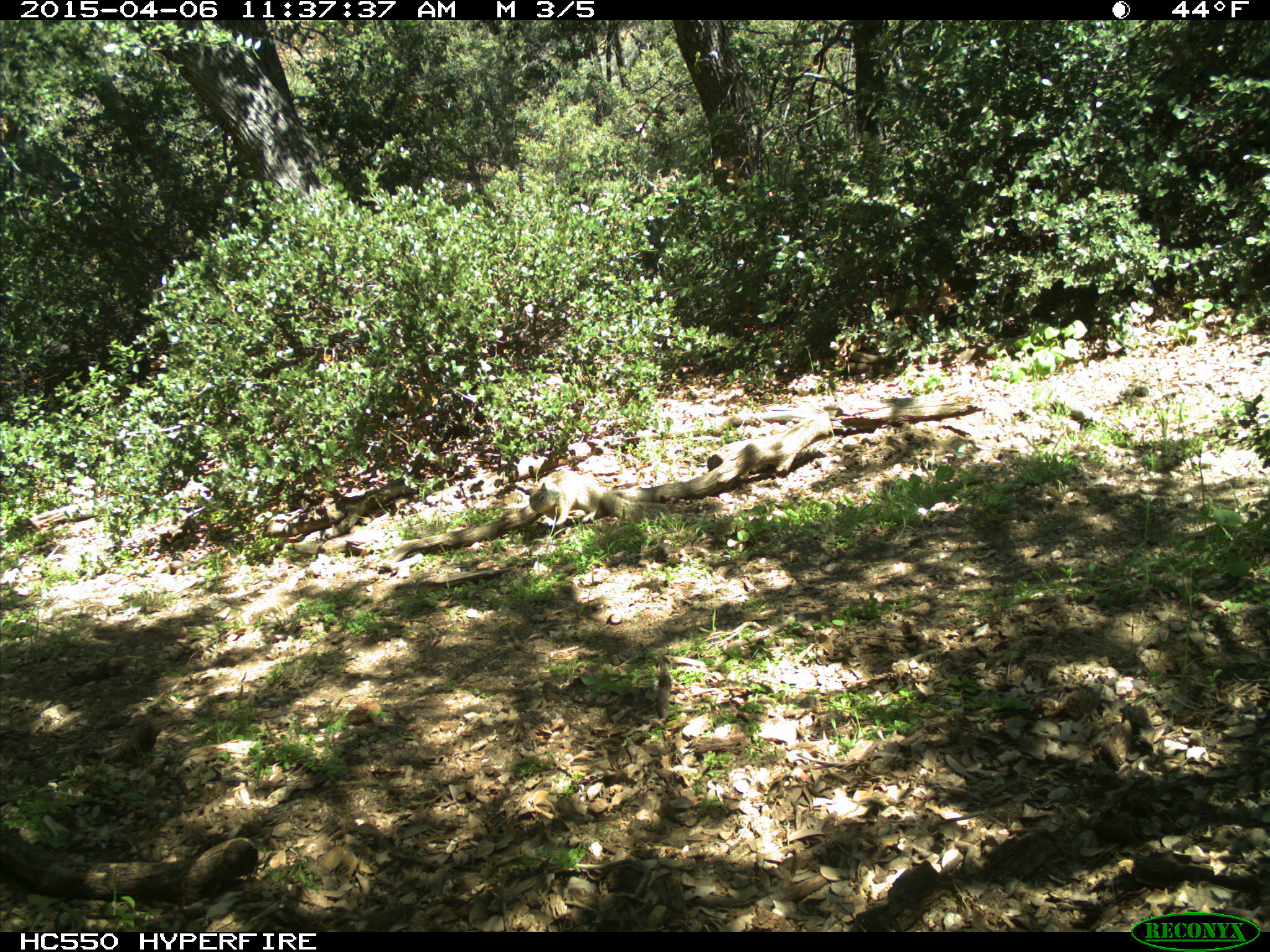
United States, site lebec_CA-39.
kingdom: Animalia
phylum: Chordata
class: Mammalia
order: Rodentia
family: Sciuridae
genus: Otospermophilus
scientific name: Otospermophilus beecheyi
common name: california ground squirrel